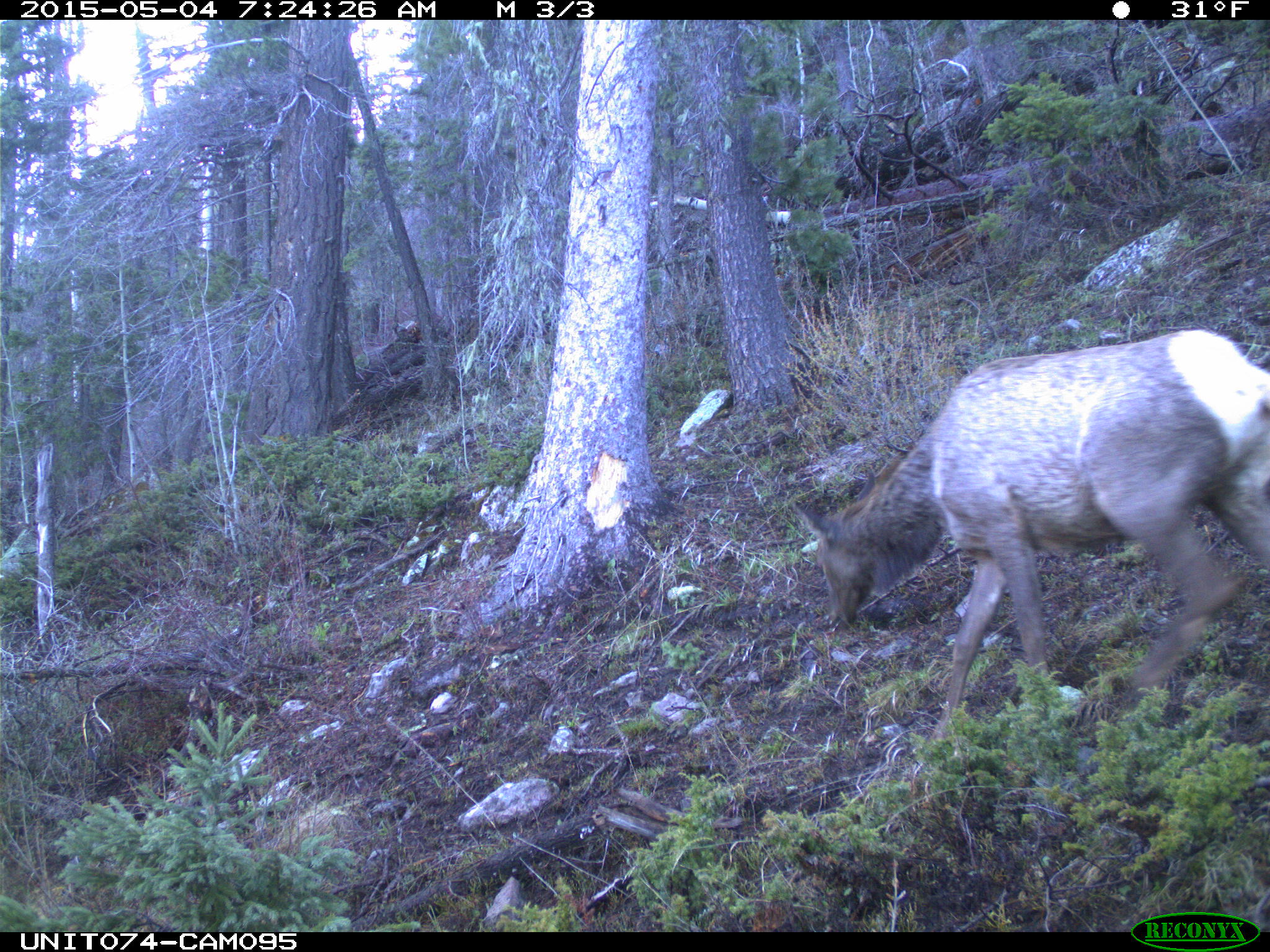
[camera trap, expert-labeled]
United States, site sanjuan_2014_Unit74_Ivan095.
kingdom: Animalia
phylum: Chordata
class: Mammalia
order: Artiodactyla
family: Cervidae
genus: Cervus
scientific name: Cervus elaphus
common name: red deer